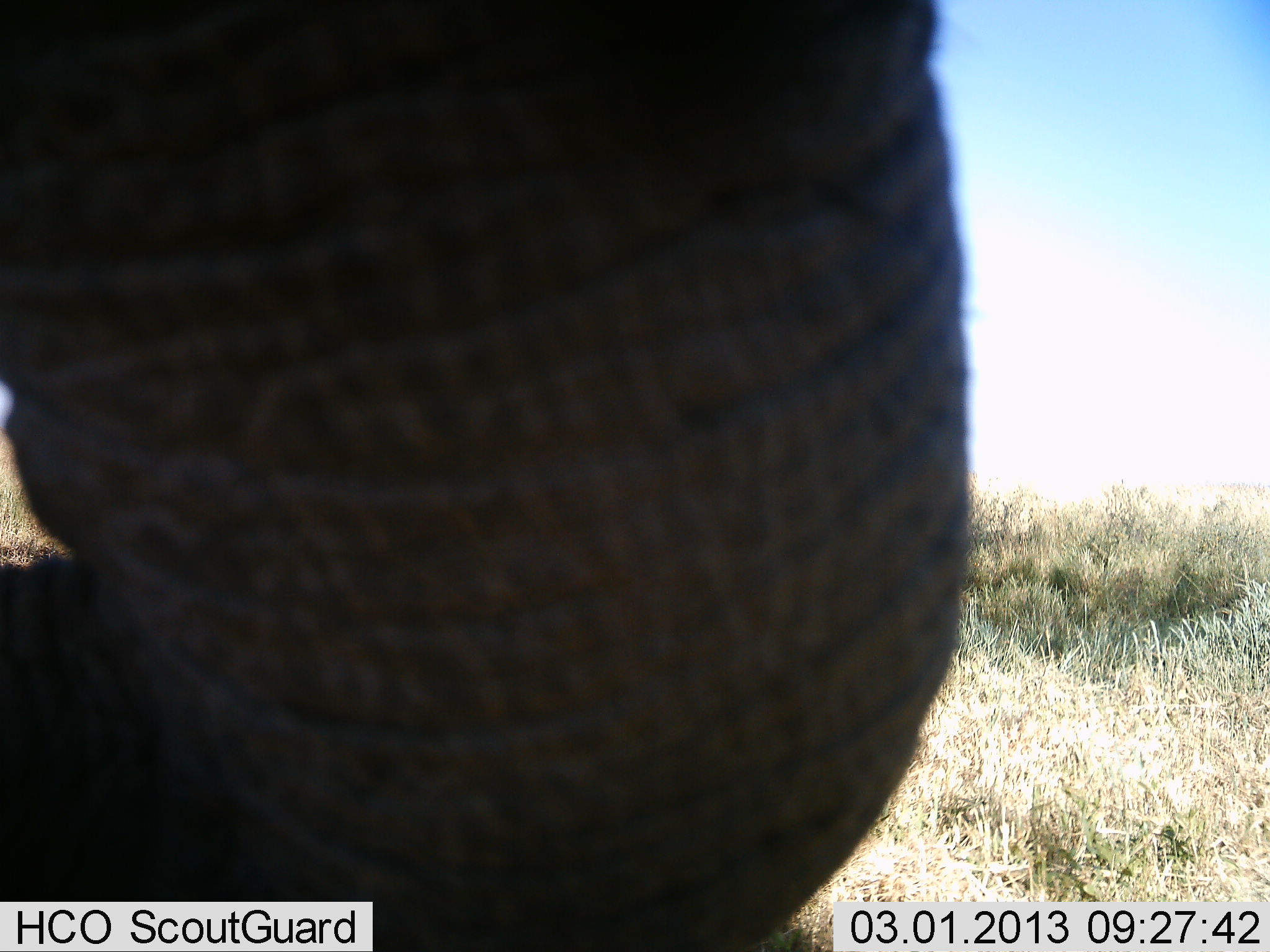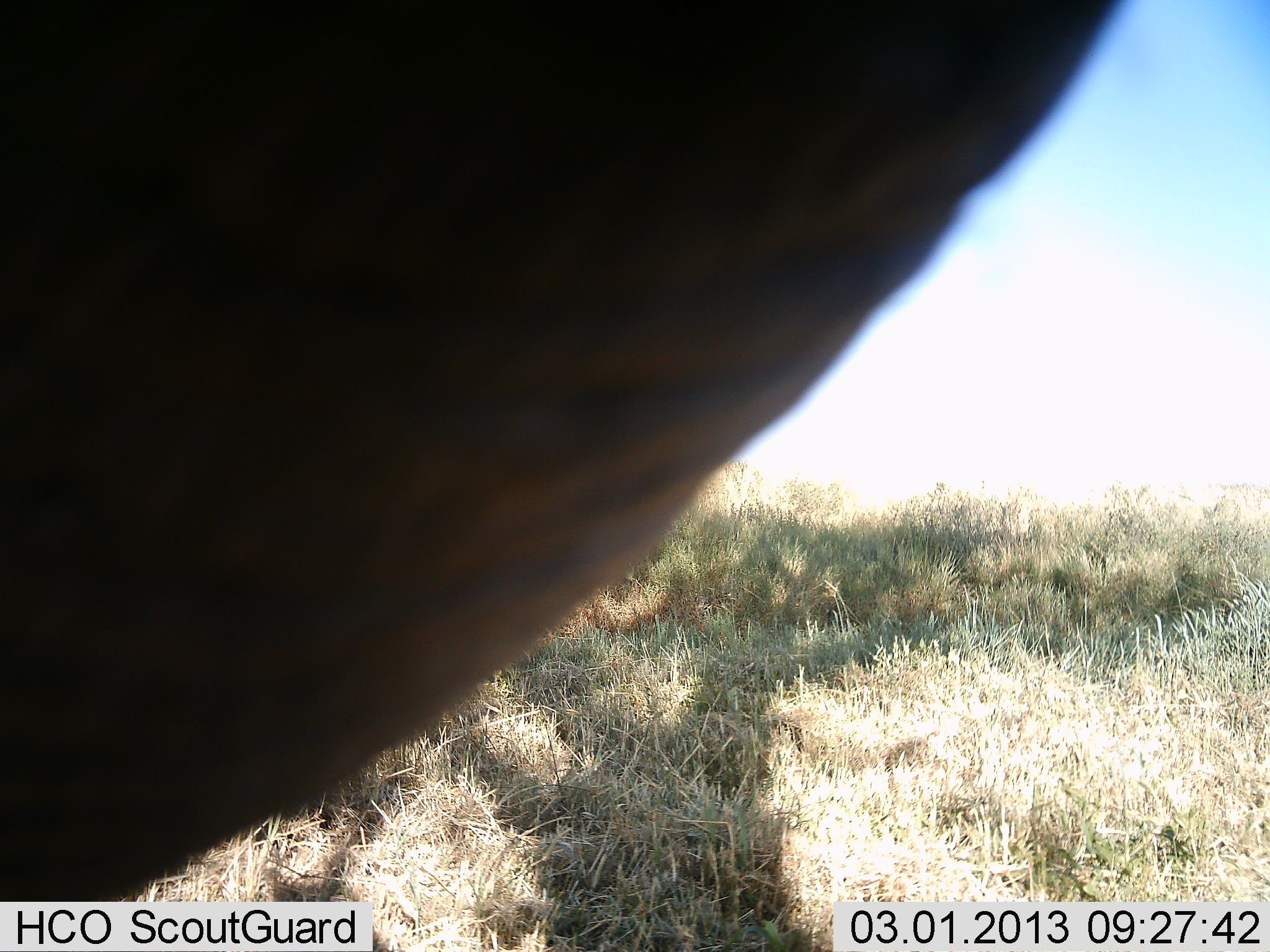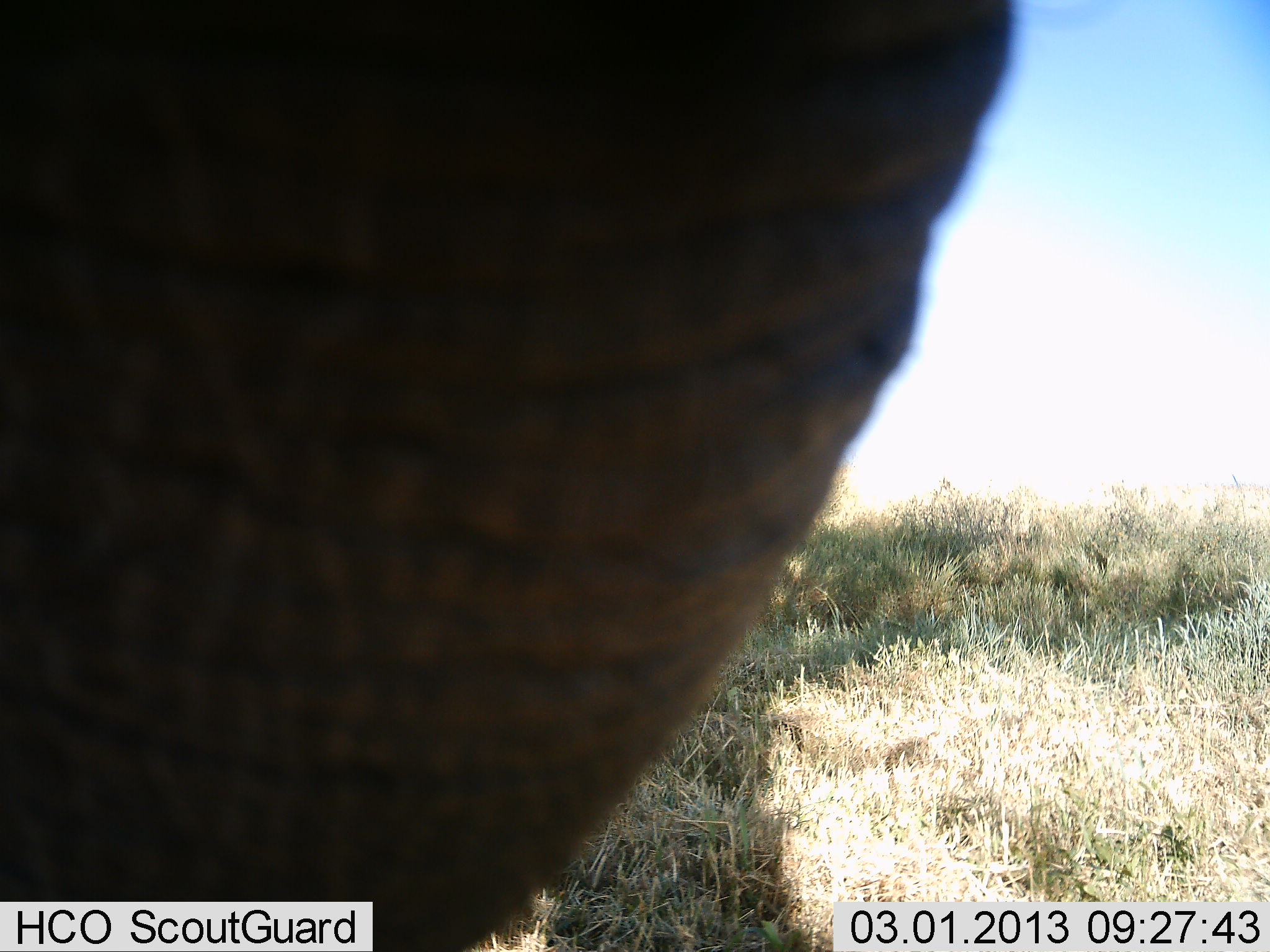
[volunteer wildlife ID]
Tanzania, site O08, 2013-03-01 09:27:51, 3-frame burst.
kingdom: Animalia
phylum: Chordata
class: Mammalia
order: Proboscidea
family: Elephantidae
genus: Loxodonta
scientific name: Loxodonta africana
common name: african bush elephant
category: elephant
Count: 1.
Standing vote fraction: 79%.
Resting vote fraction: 0%.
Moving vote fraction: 16%.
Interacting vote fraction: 11%.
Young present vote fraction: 0%.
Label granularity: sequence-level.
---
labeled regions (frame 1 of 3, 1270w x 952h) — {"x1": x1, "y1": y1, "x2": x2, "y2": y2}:
animal: {"x1": 1, "y1": 1, "x2": 979, "y2": 952}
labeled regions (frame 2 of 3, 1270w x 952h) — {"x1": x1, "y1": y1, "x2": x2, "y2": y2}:
animal: {"x1": 0, "y1": 1, "x2": 1128, "y2": 901}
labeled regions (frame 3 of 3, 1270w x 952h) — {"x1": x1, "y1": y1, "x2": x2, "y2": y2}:
animal: {"x1": 1, "y1": 1, "x2": 1020, "y2": 952}